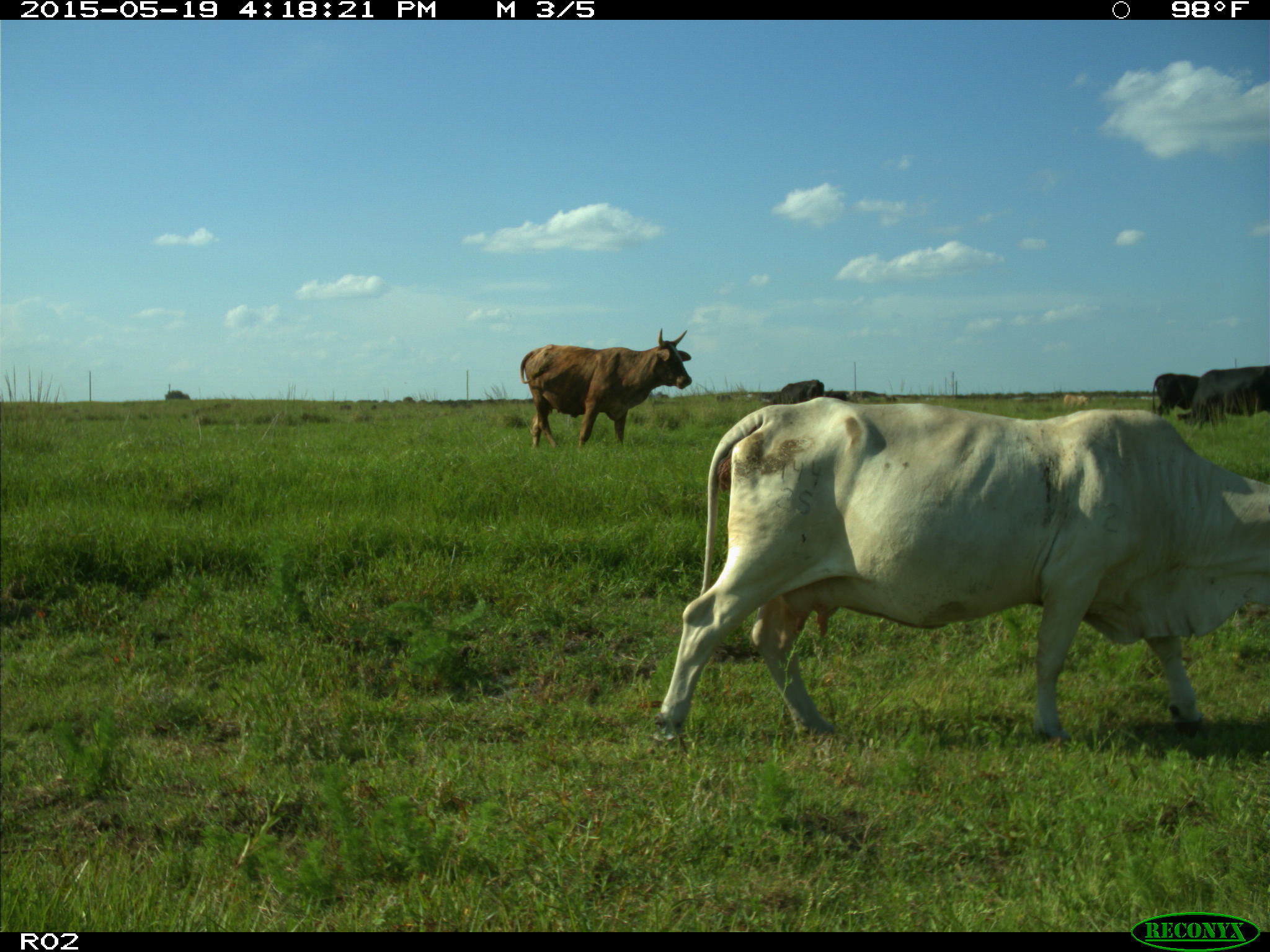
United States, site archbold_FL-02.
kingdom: Animalia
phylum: Chordata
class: Mammalia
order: Artiodactyla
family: Bovidae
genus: Bos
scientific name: Bos taurus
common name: domestic cow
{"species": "Bos taurus (domestic cow)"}